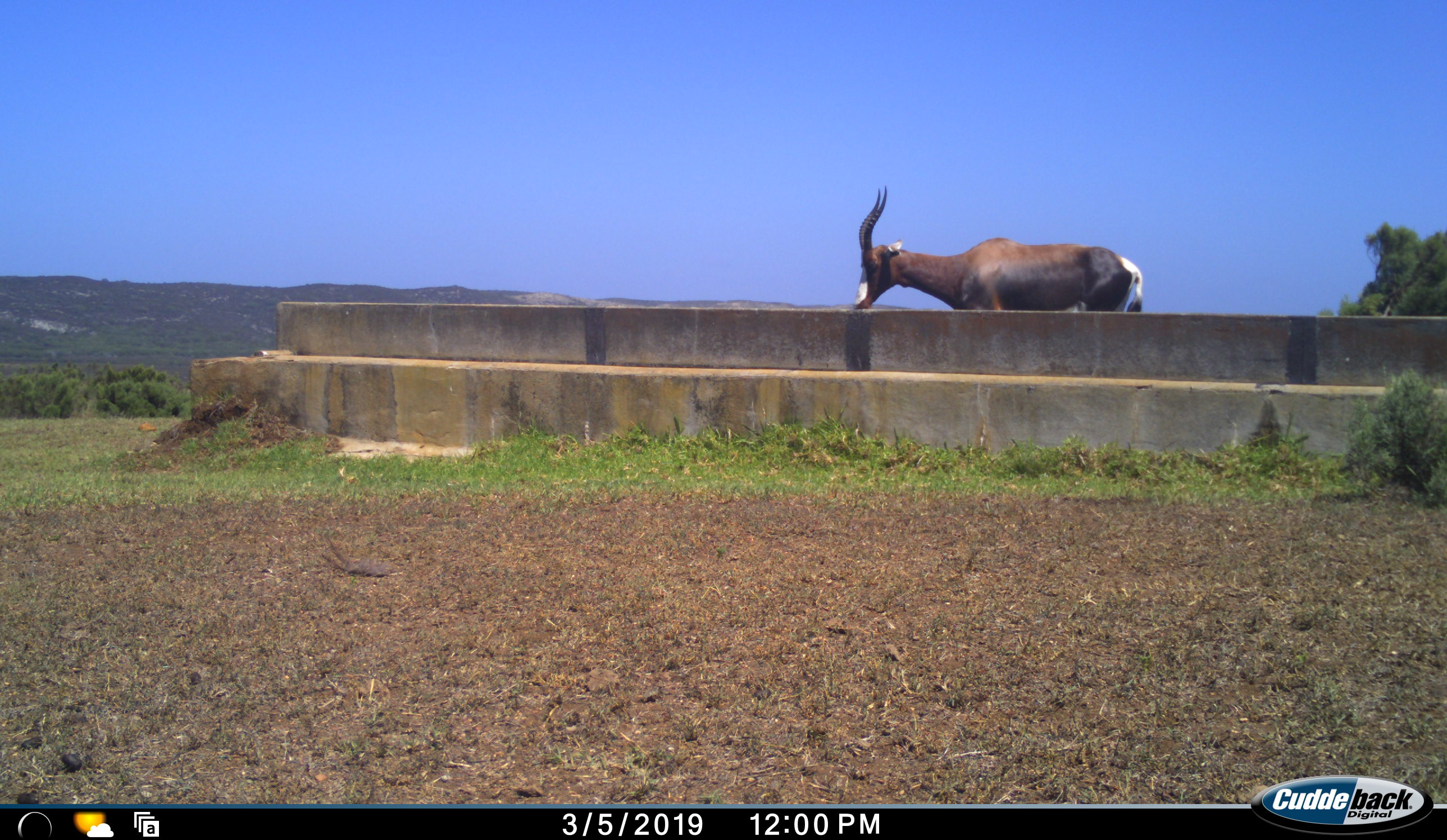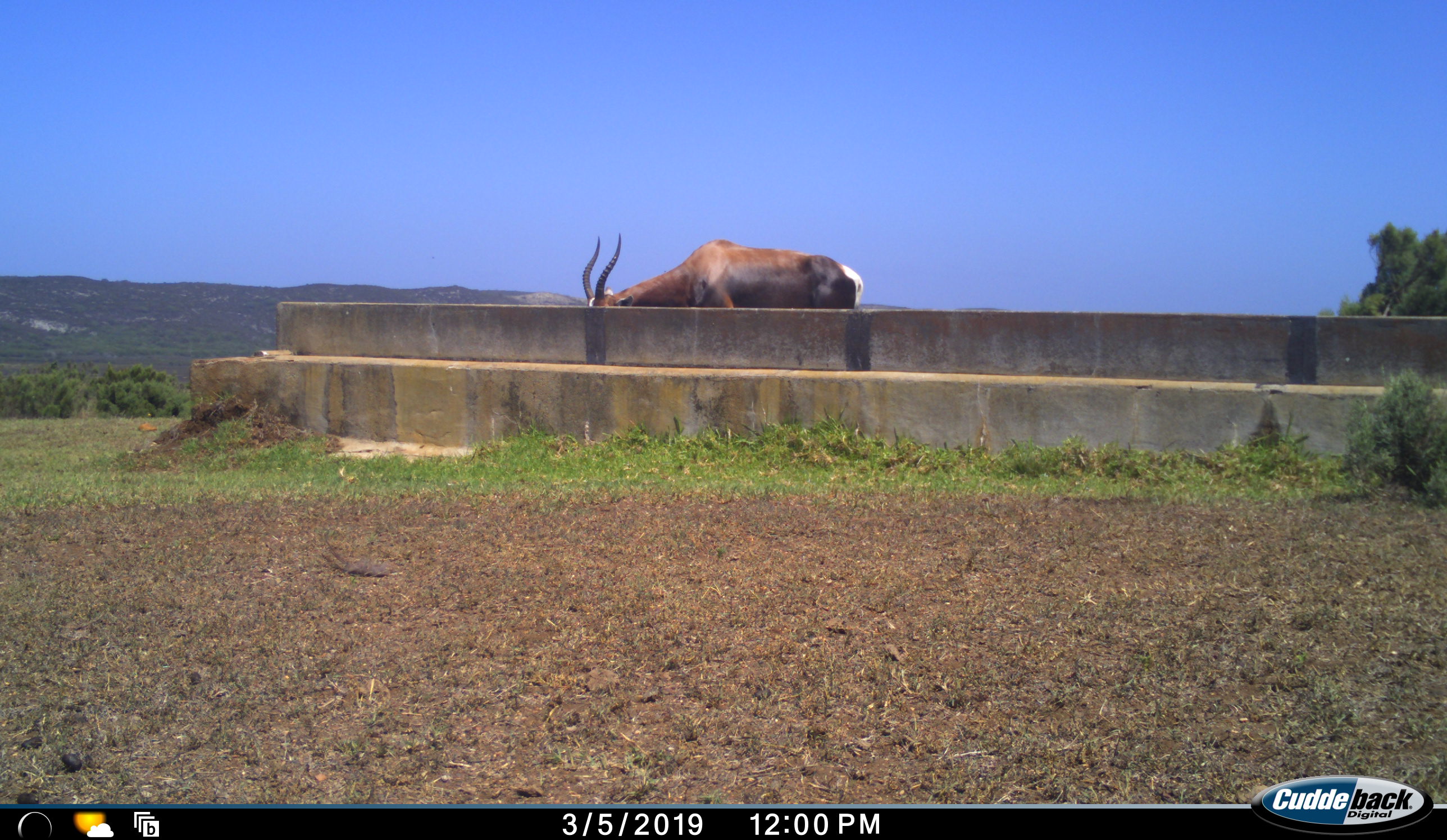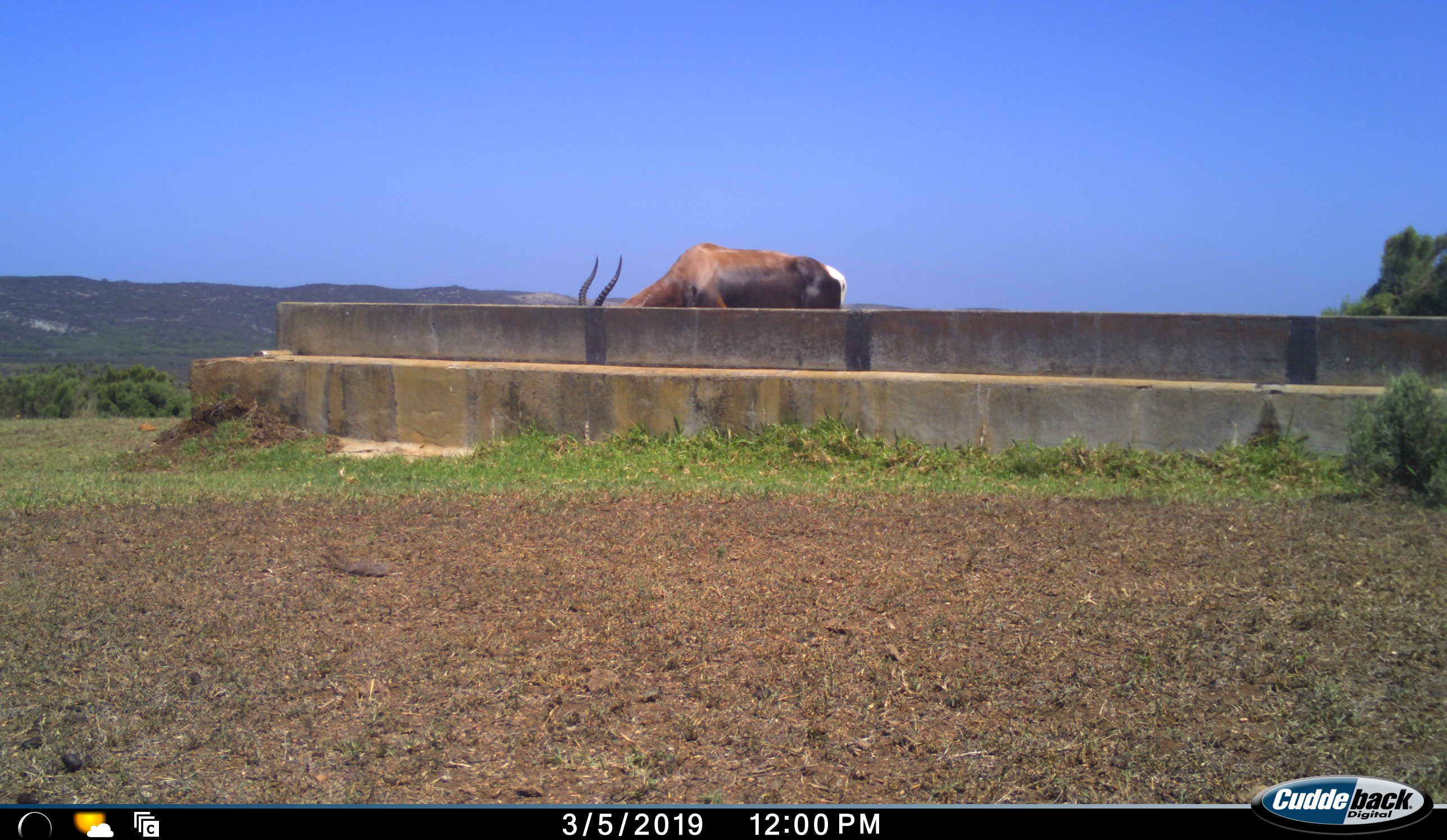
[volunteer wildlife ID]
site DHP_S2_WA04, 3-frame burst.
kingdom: Animalia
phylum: Chordata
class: Mammalia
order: Artiodactyla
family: Bovidae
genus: Damaliscus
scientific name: Damaliscus pygargus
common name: bontebok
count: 1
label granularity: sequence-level